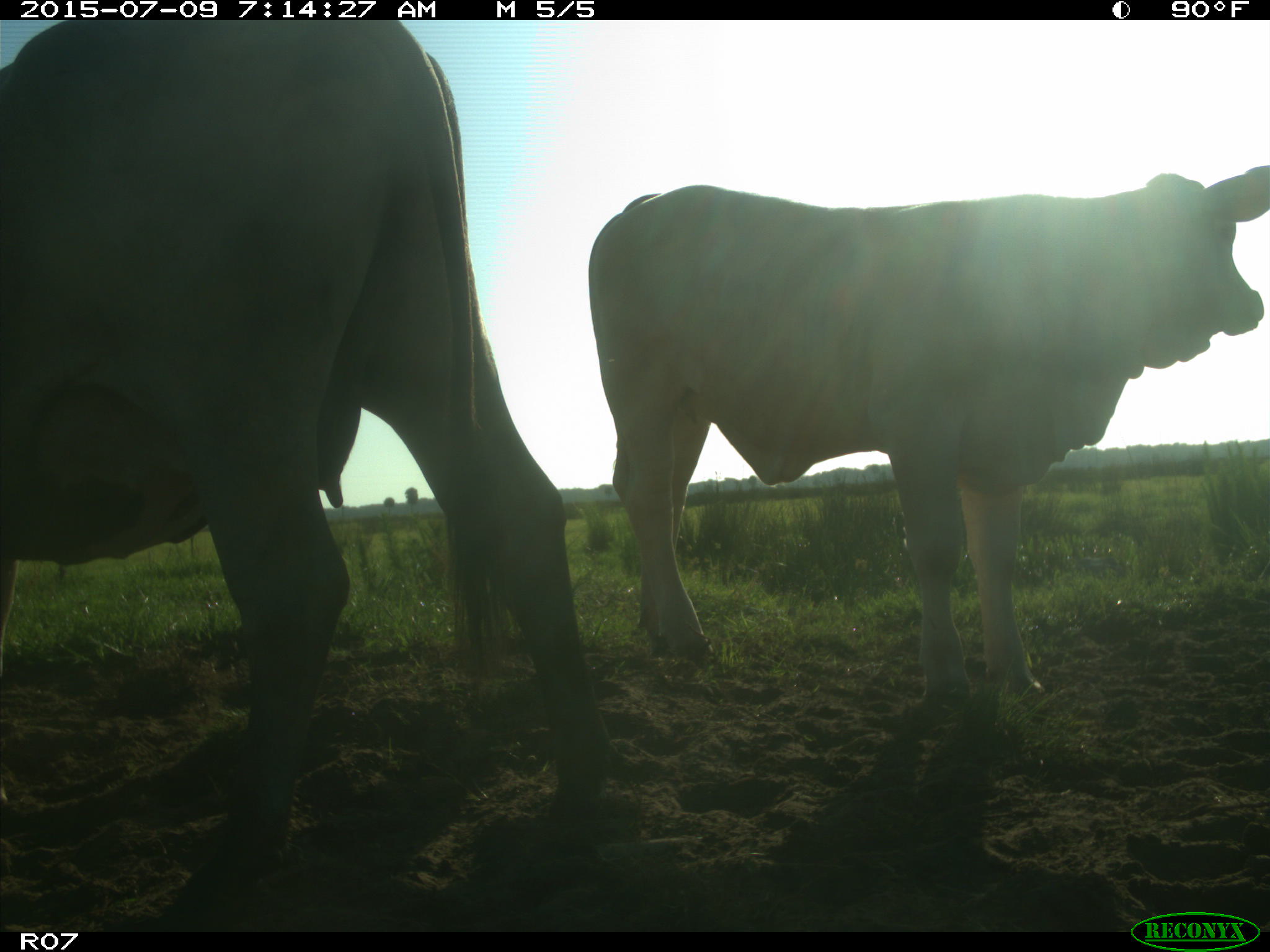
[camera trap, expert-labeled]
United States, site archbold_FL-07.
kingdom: Animalia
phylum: Chordata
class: Mammalia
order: Artiodactyla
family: Bovidae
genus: Bos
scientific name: Bos taurus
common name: domestic cow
Bos taurus (domestic cow).